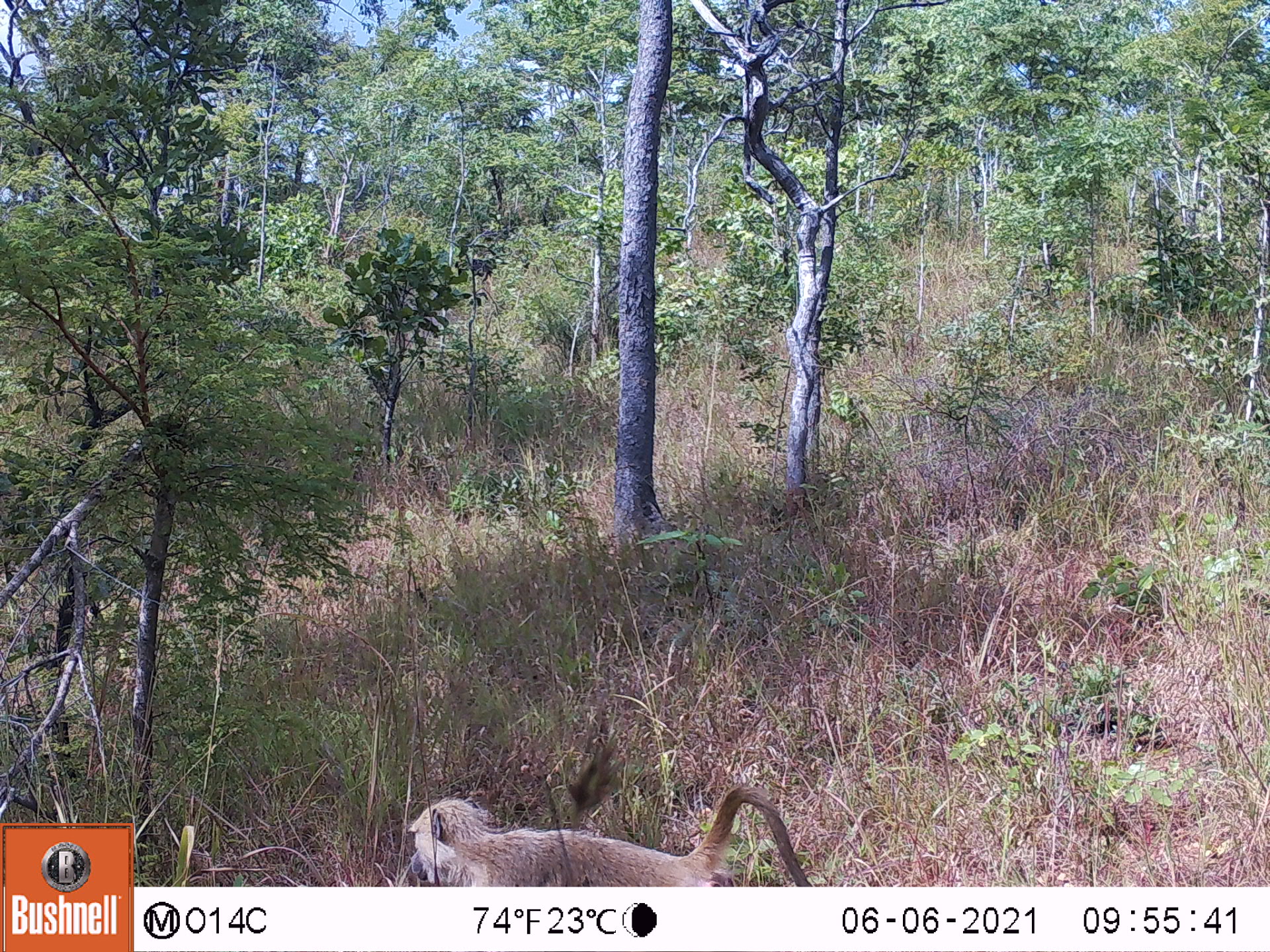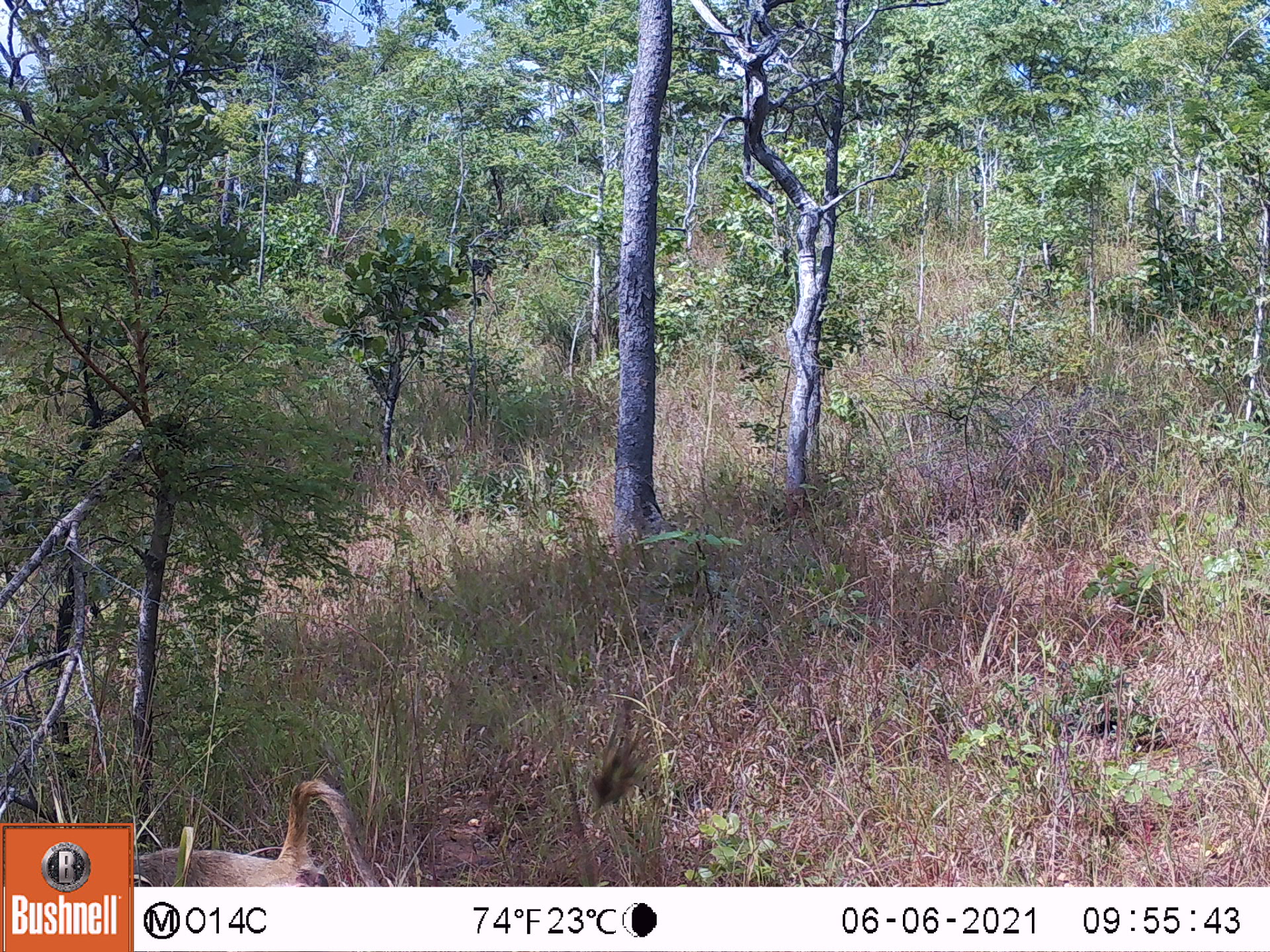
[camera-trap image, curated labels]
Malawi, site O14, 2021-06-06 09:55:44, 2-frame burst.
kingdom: Animalia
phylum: Chordata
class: Mammalia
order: Primates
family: Cercopithecidae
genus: Papio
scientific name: Papio cynocephalus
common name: yellow baboon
Yellow baboon (Papio cynocephalus), count 1.